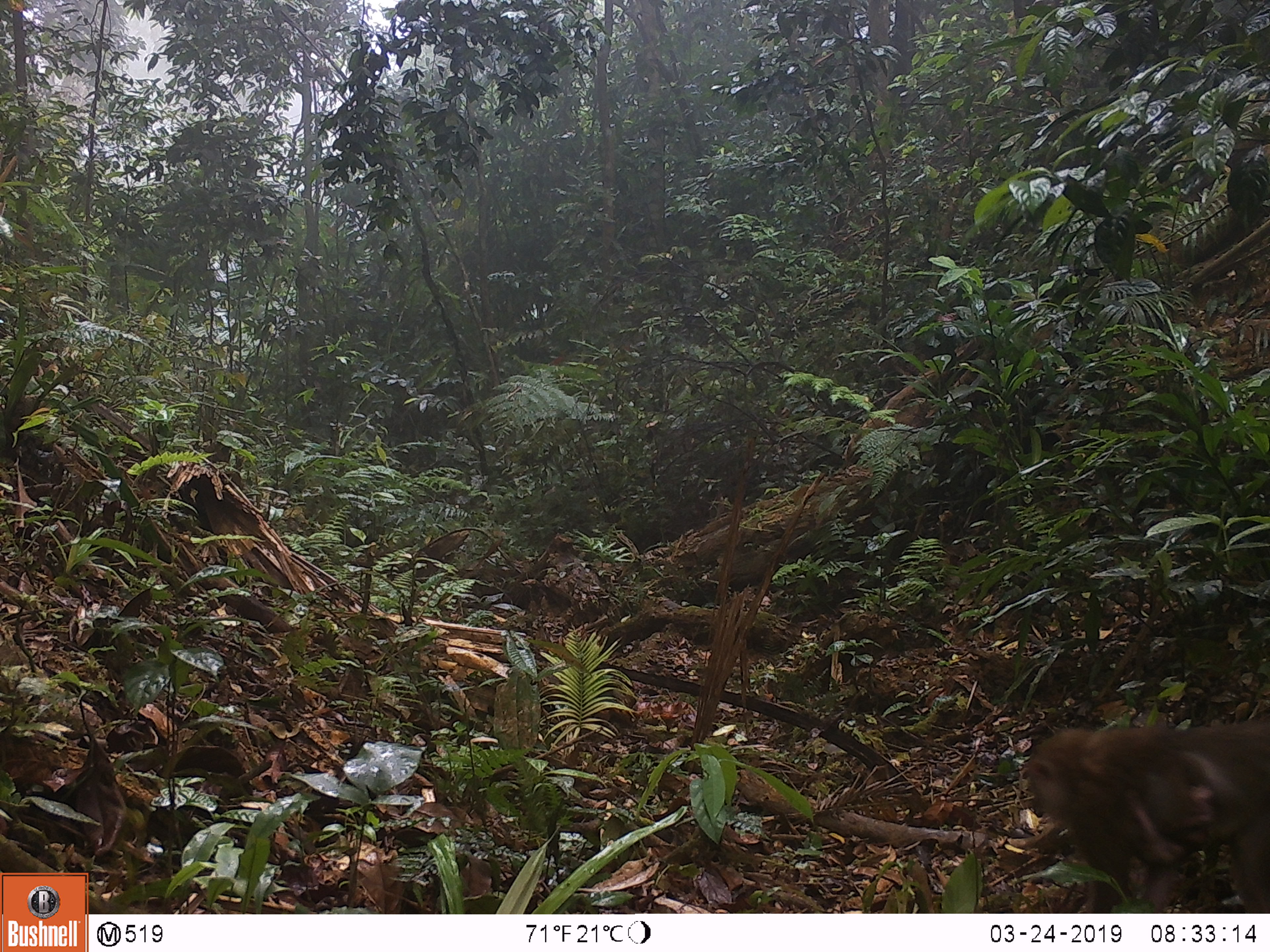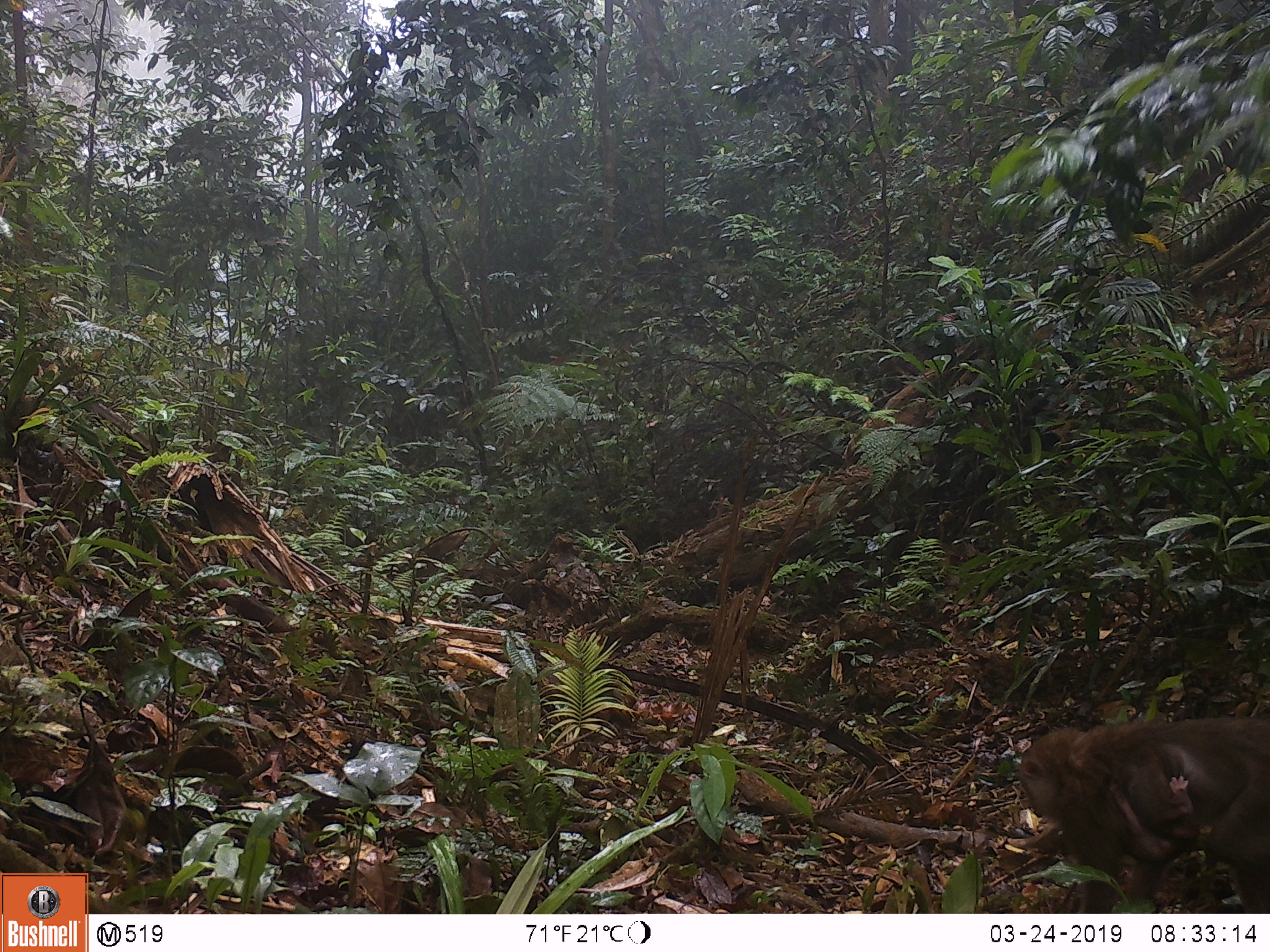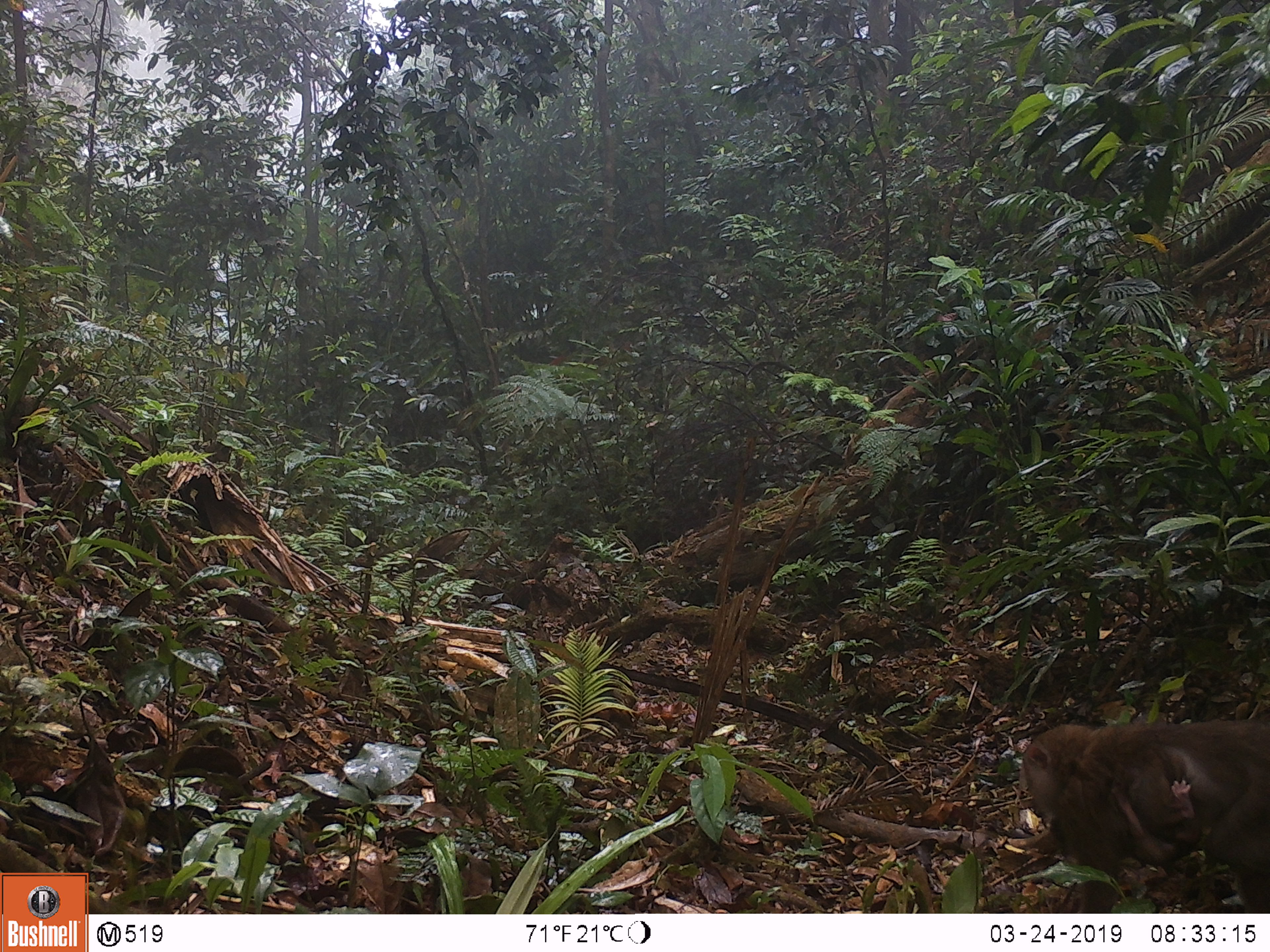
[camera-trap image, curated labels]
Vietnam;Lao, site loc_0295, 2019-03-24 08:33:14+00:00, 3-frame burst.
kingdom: Animalia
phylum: Chordata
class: Mammalia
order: Primates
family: Cercopithecidae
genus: Macaca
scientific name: Macaca nemestrina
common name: pig-tailed macaque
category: pig tailed macaque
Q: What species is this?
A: Pig tailed macaque (pig-tailed macaque) (Macaca nemestrina).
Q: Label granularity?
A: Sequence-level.